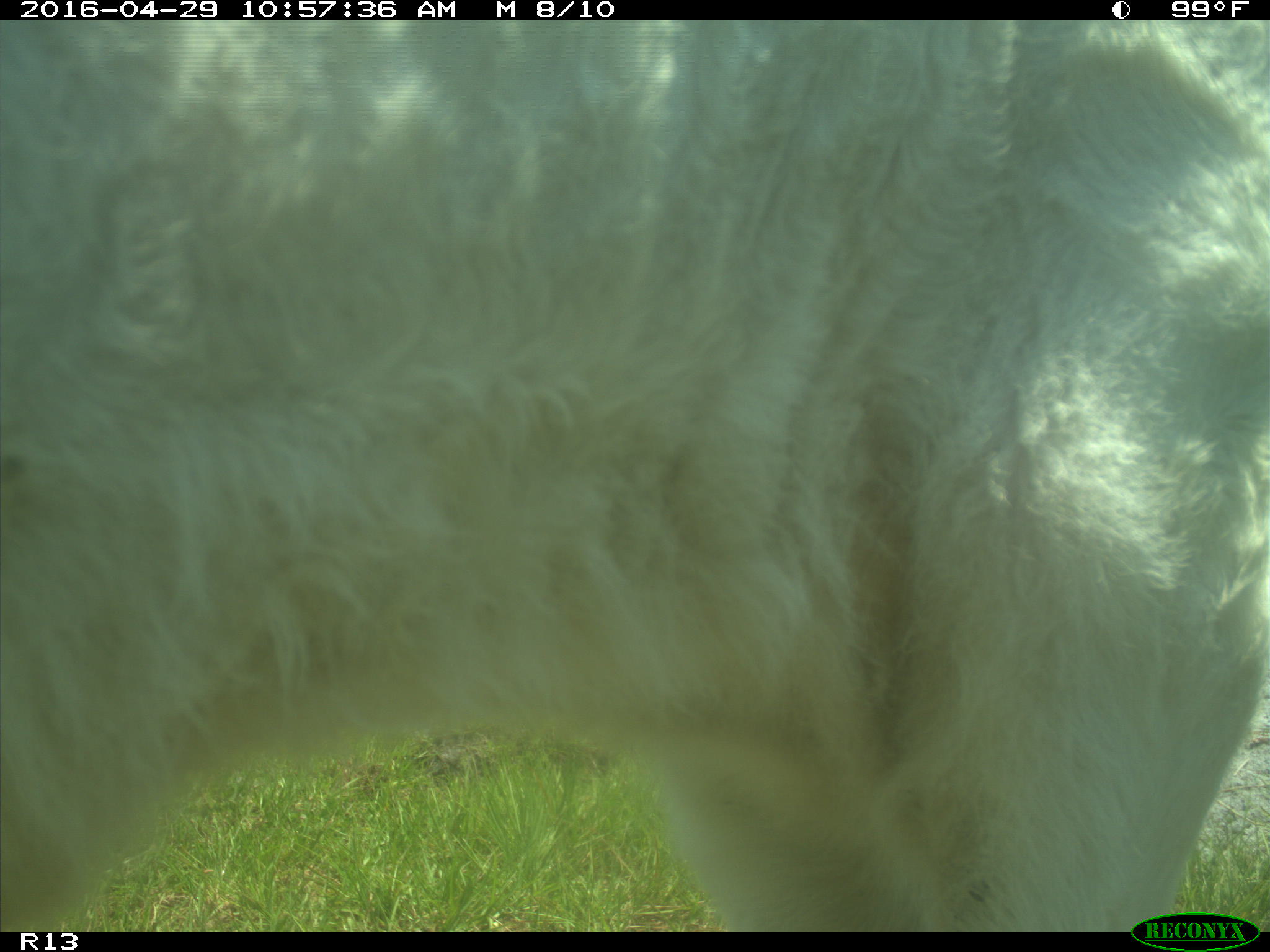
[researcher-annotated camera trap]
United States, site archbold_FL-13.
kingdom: Animalia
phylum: Chordata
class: Mammalia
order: Artiodactyla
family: Bovidae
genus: Bos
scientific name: Bos taurus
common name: domestic cow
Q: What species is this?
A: Bos taurus (domestic cow).